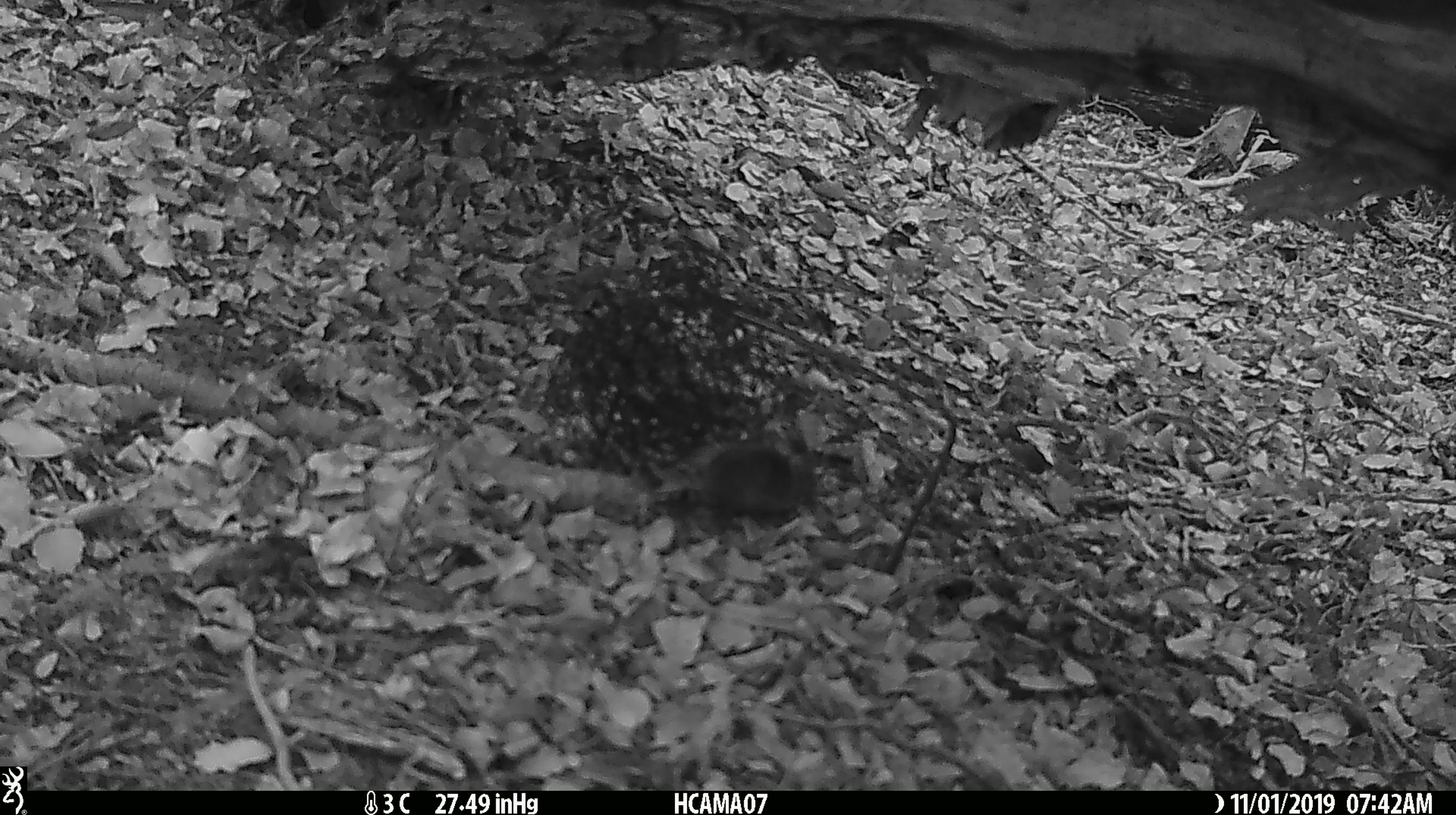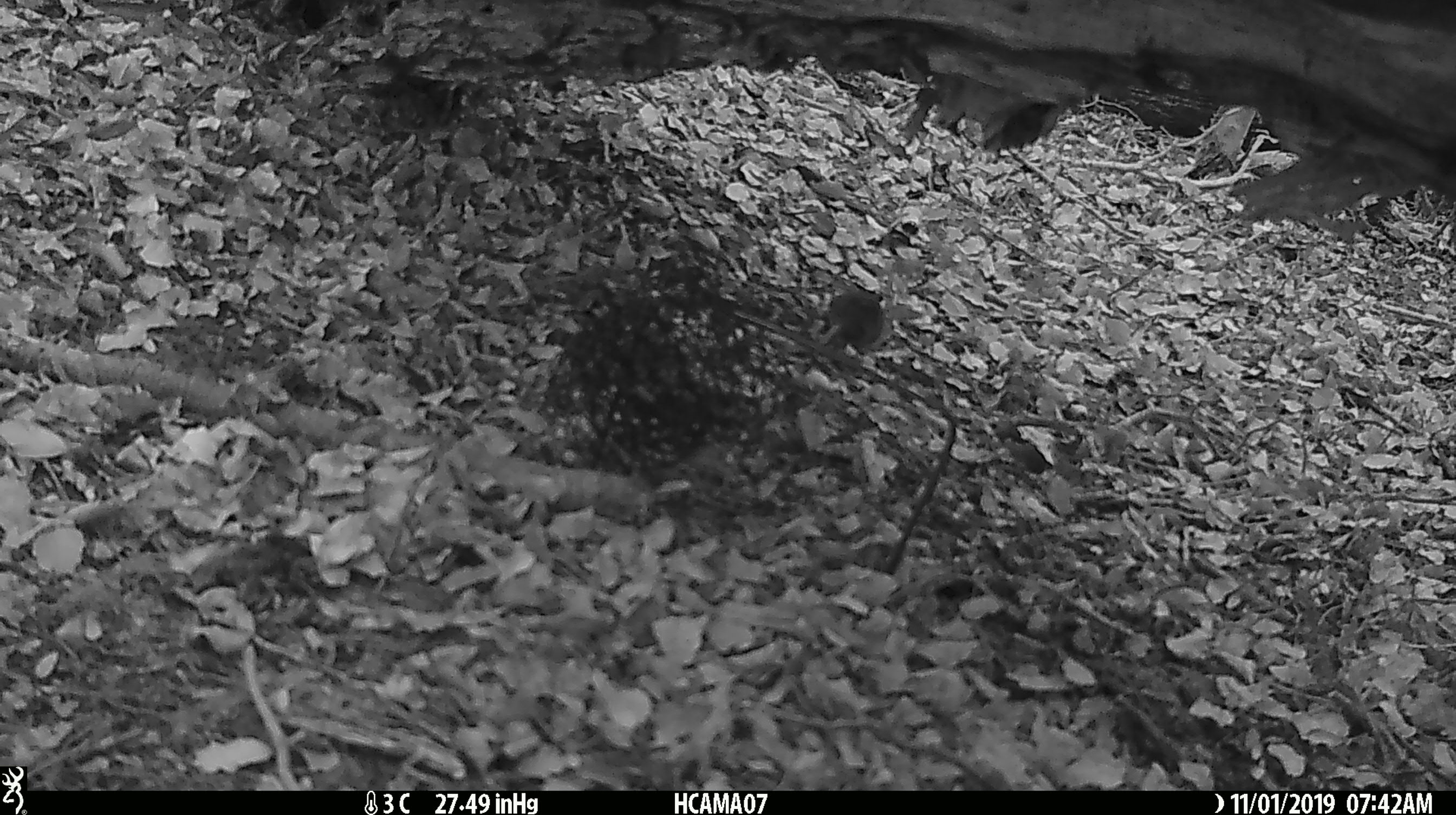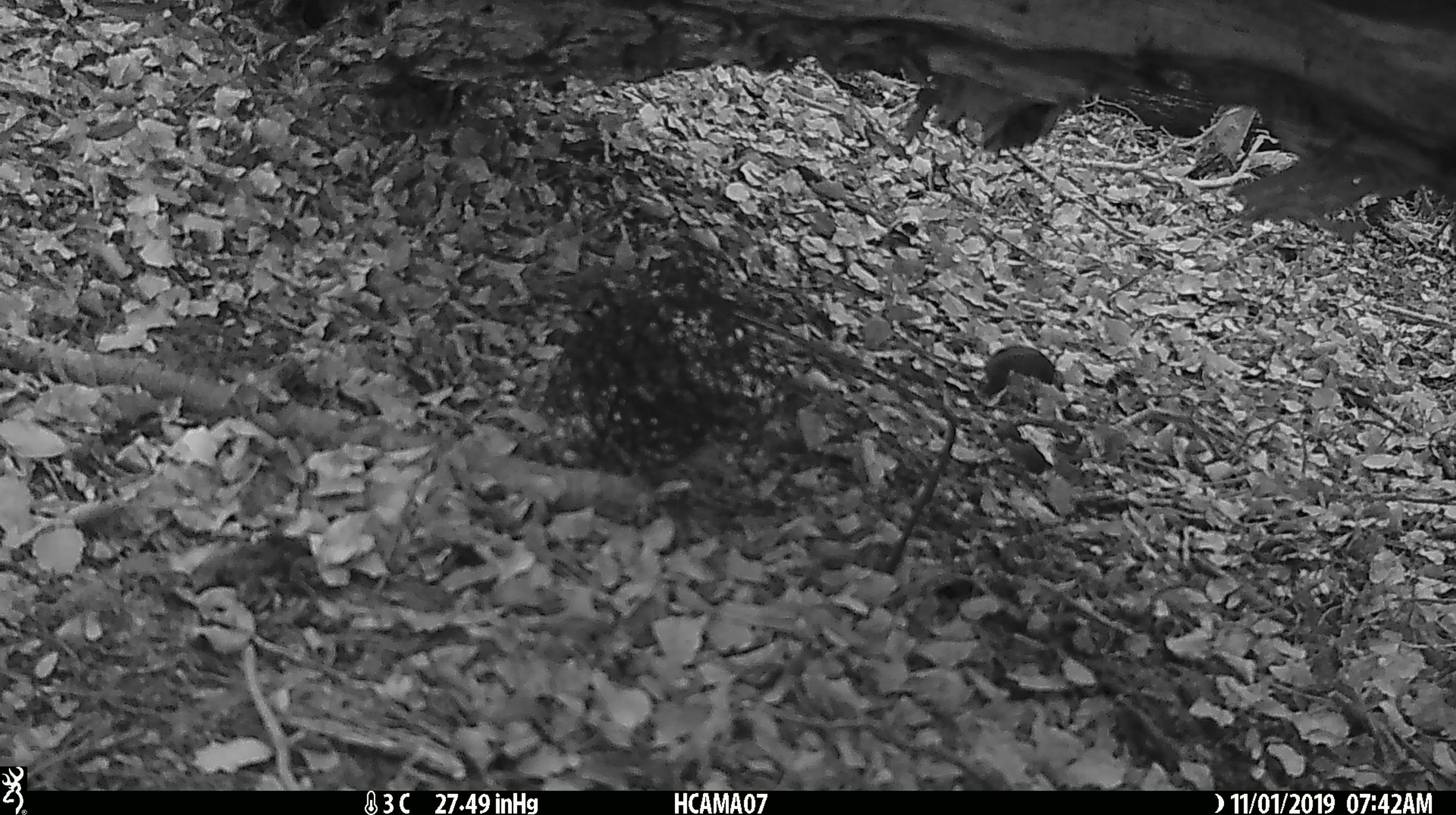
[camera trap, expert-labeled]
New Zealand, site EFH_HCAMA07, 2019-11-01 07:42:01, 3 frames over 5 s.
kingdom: Animalia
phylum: Chordata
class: Mammalia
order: Rodentia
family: Muridae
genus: Mus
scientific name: Mus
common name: mouse